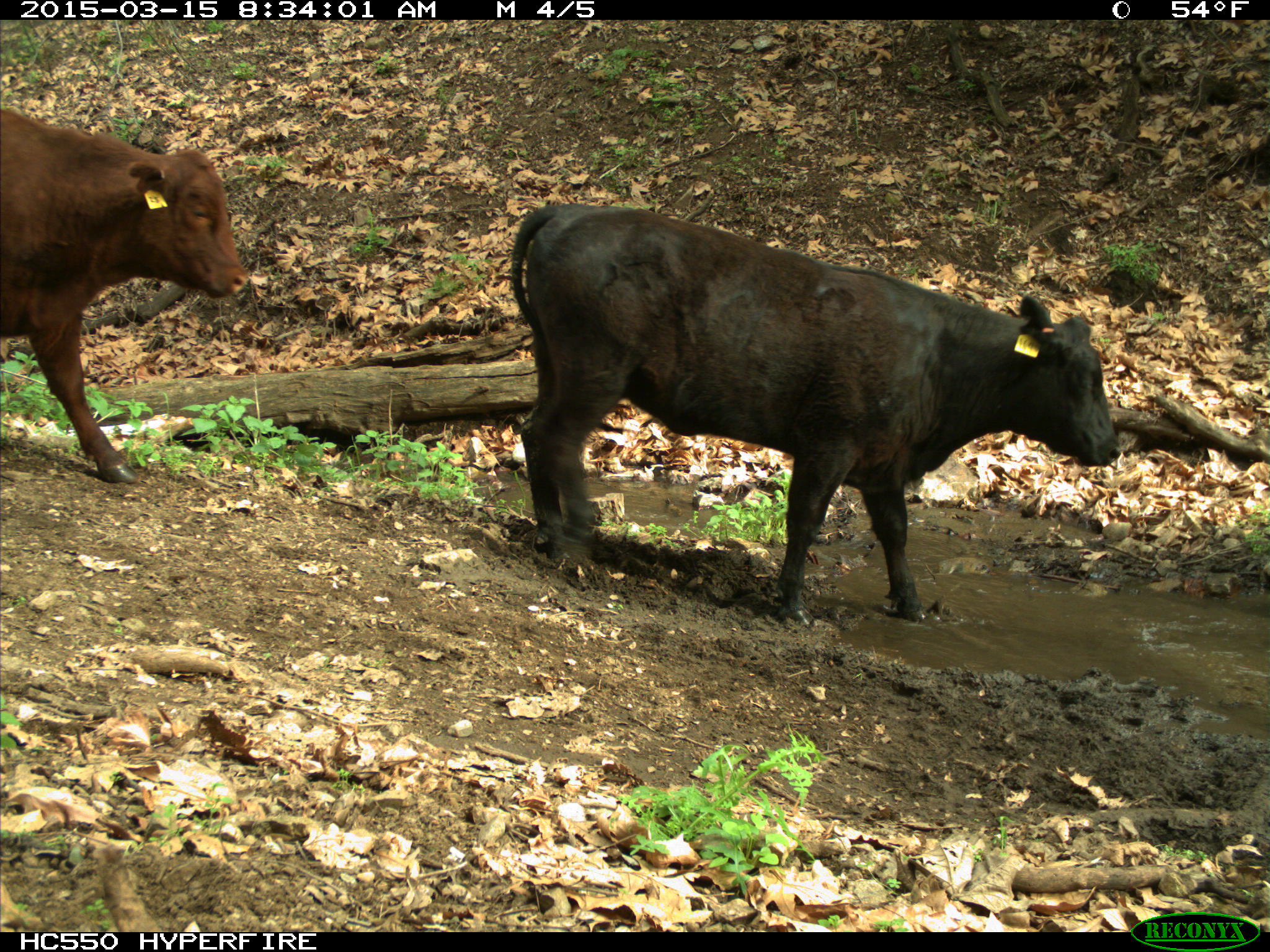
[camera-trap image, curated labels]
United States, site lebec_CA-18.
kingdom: Animalia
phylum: Chordata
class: Mammalia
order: Artiodactyla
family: Bovidae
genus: Bos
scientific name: Bos taurus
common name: domestic cow